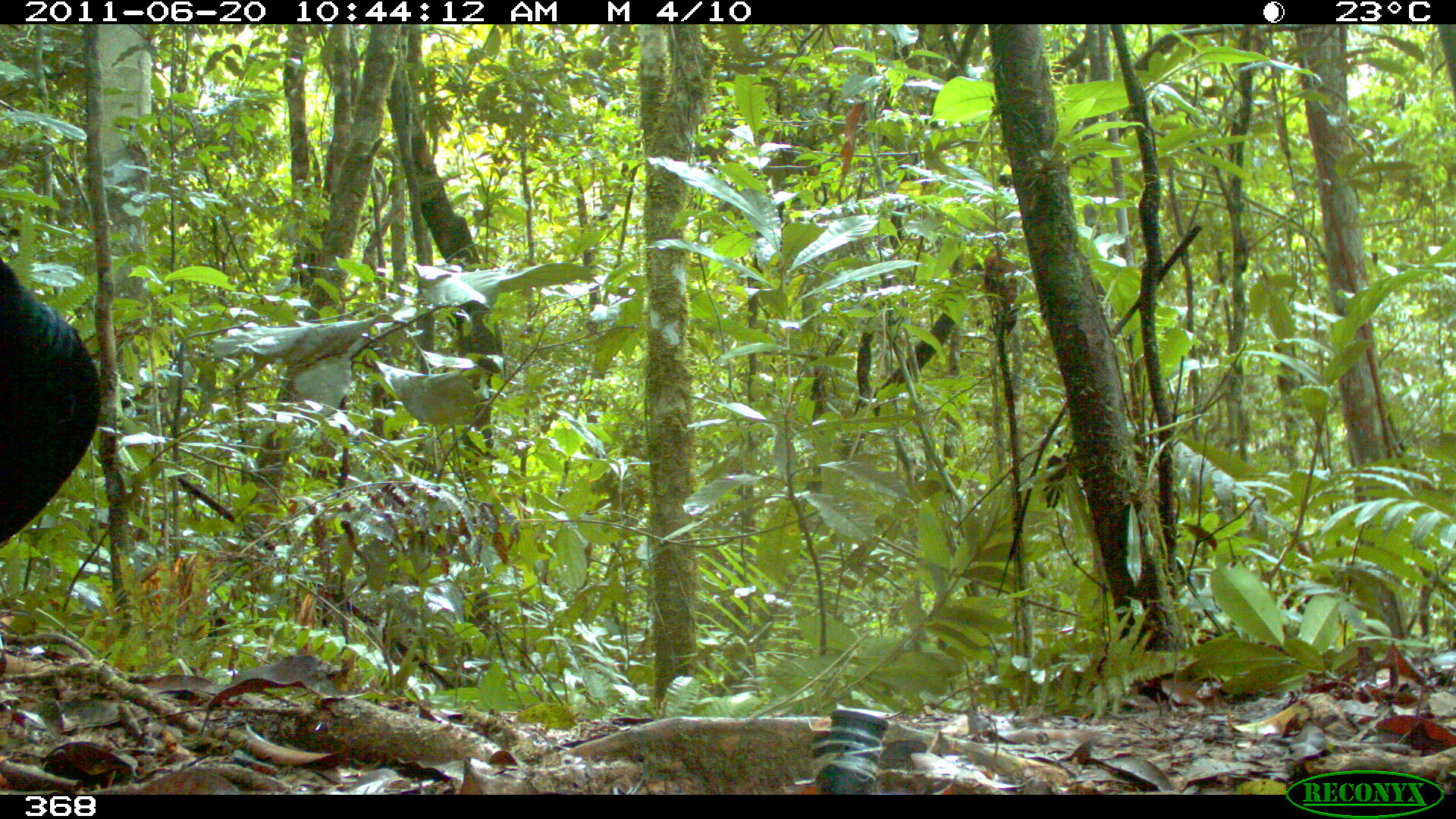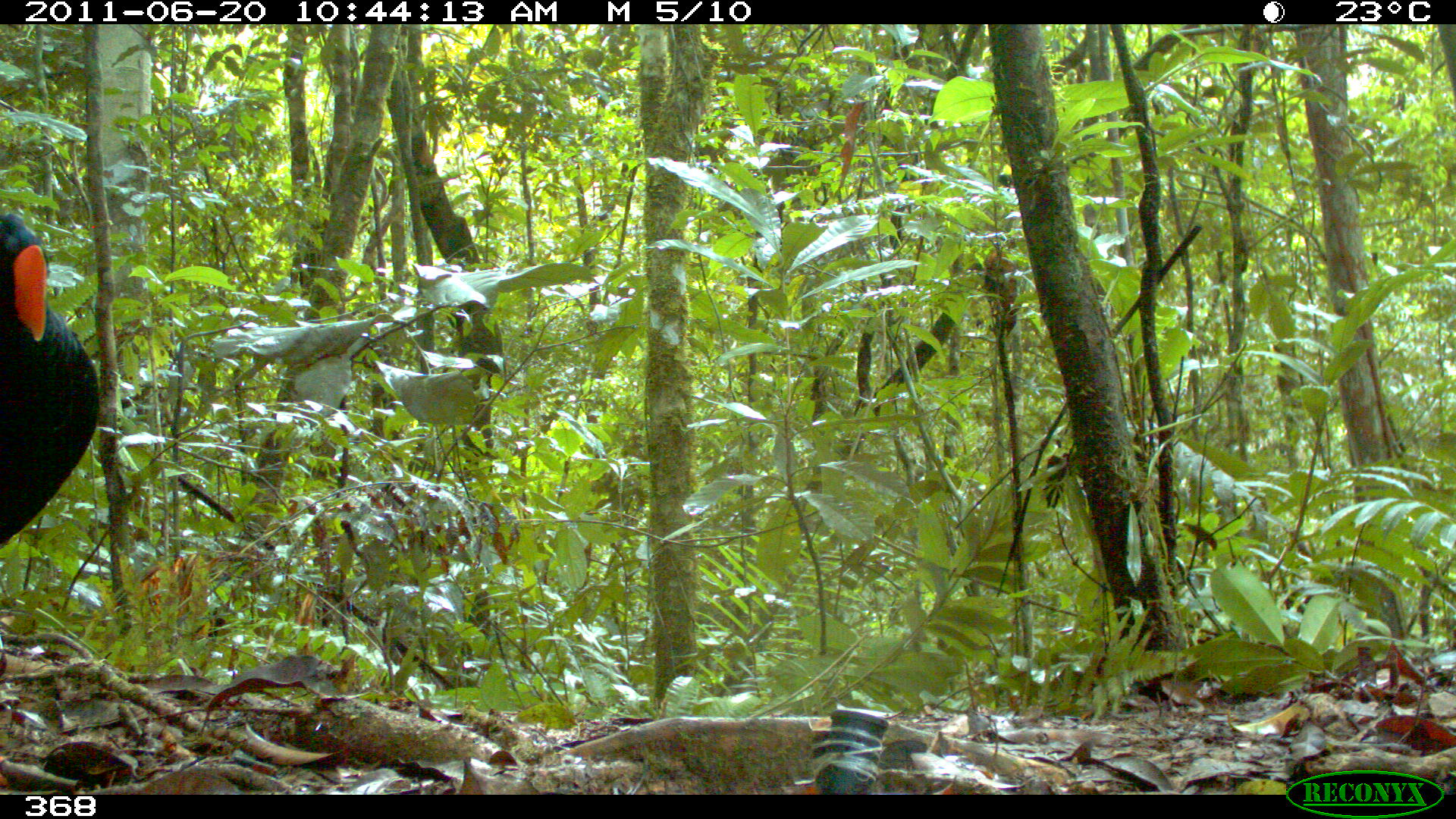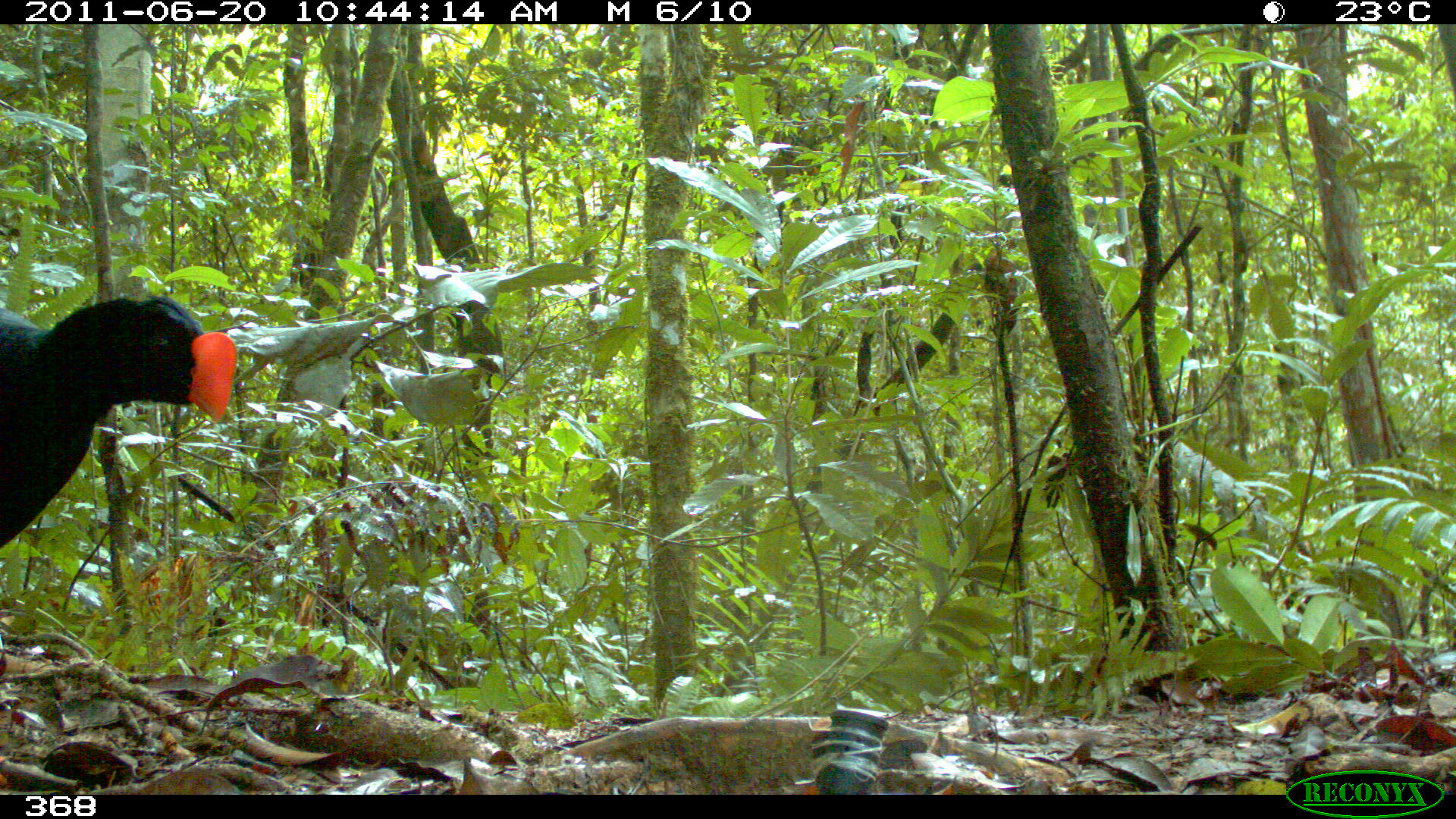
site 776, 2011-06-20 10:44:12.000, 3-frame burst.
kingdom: Animalia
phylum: Chordata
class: Aves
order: Galliformes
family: Cracidae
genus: Mitu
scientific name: Mitu tuberosum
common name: razor-billed curassow